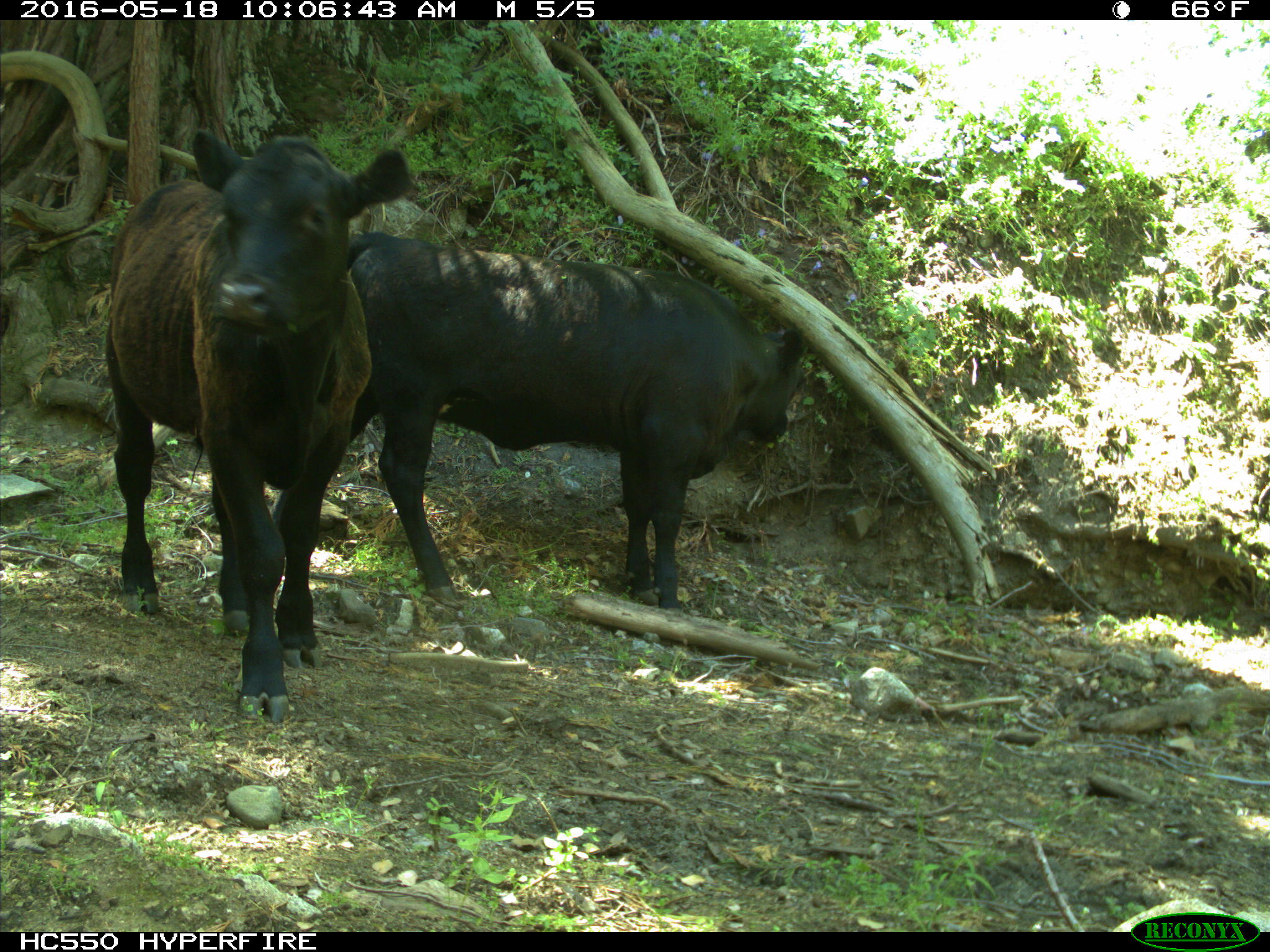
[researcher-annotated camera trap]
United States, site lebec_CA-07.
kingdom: Animalia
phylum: Chordata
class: Mammalia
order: Artiodactyla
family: Bovidae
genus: Bos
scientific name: Bos taurus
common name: domestic cow